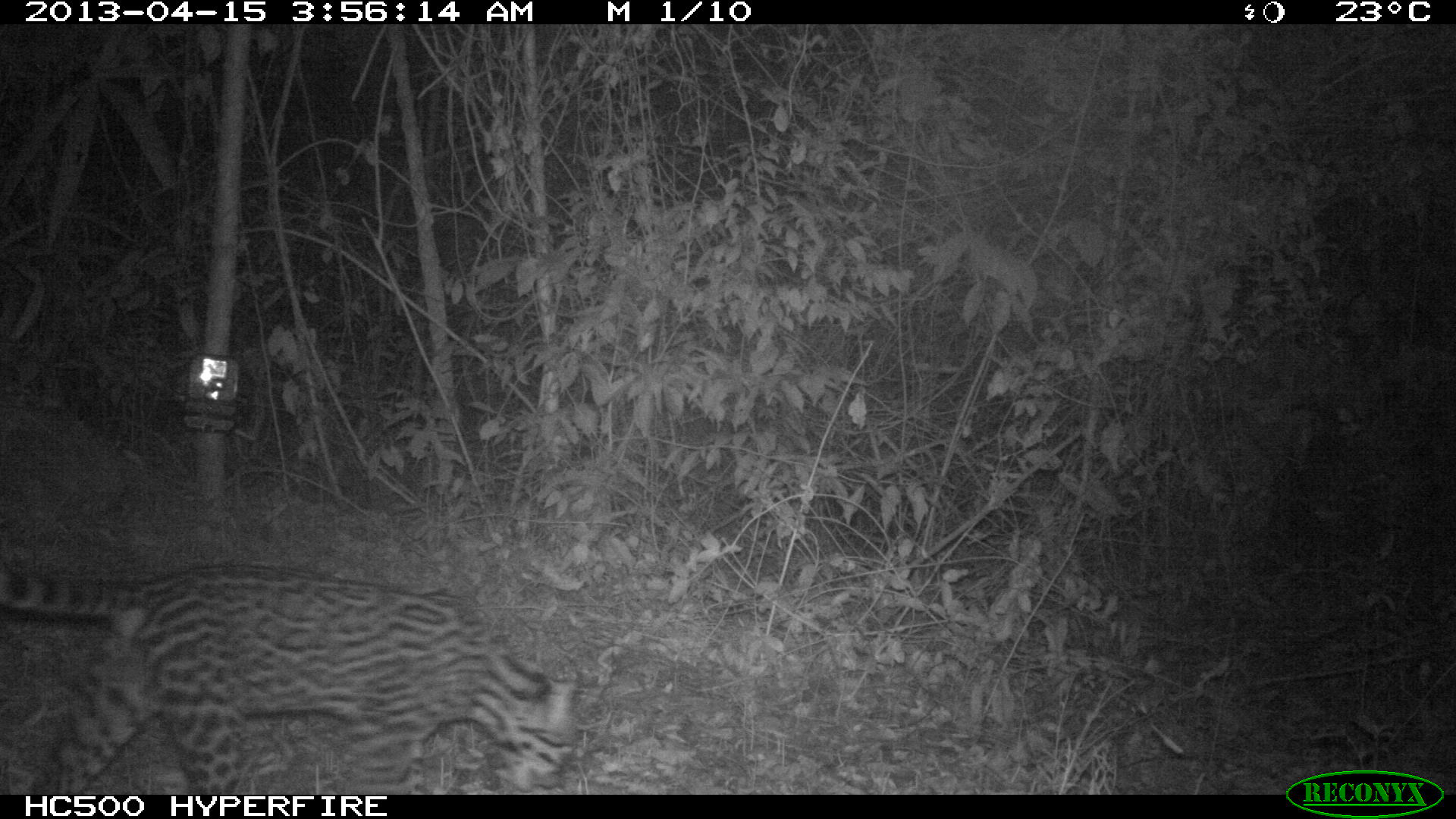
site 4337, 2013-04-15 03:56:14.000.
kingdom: Animalia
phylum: Chordata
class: Mammalia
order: Carnivora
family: Felidae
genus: Leopardus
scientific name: Leopardus pardalis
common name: ocelot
Leopardus pardalis (ocelot), count 1.